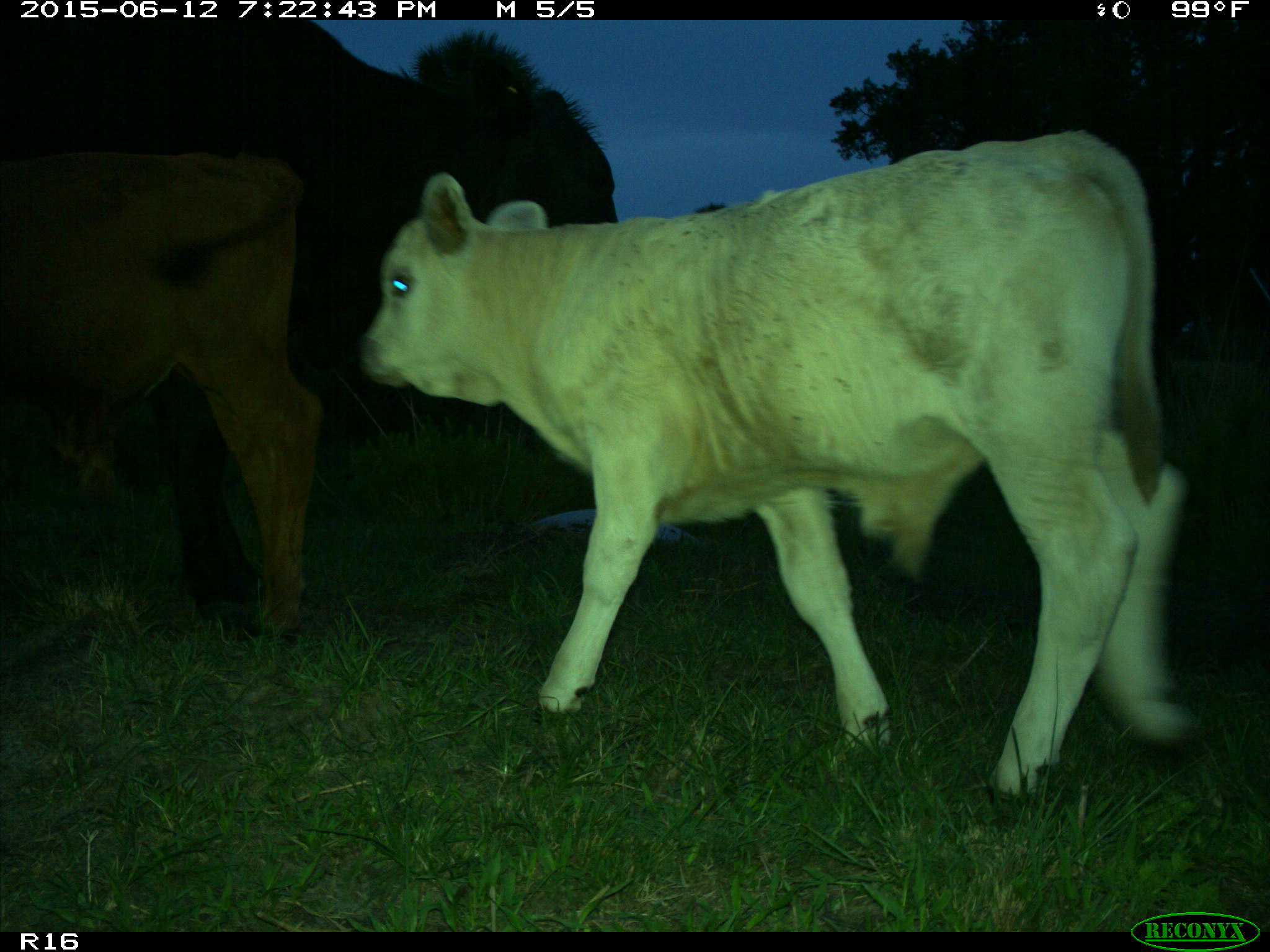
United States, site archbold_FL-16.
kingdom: Animalia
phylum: Chordata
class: Mammalia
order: Artiodactyla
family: Bovidae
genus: Bos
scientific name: Bos taurus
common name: domestic cow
Bos taurus (domestic cow).